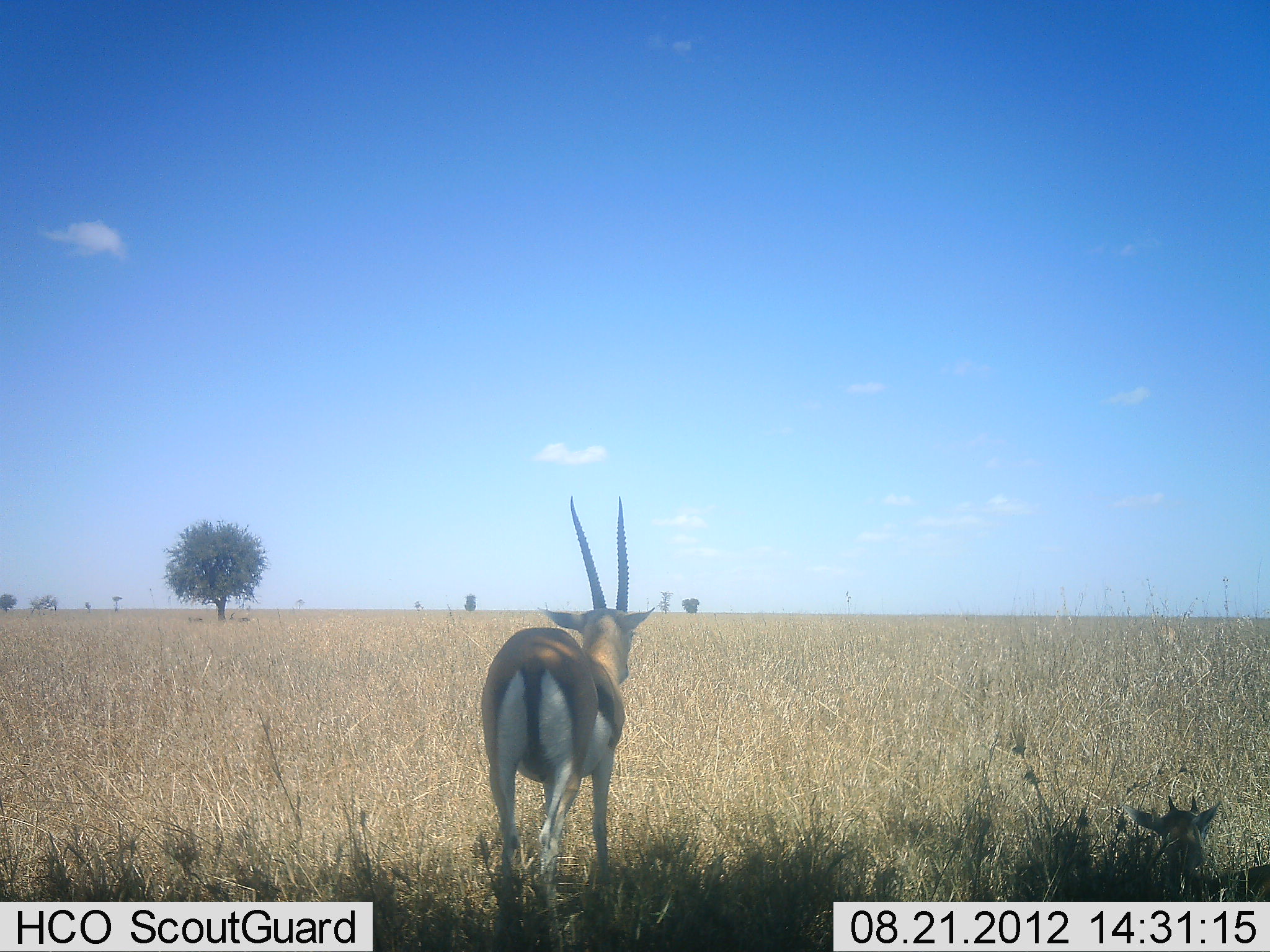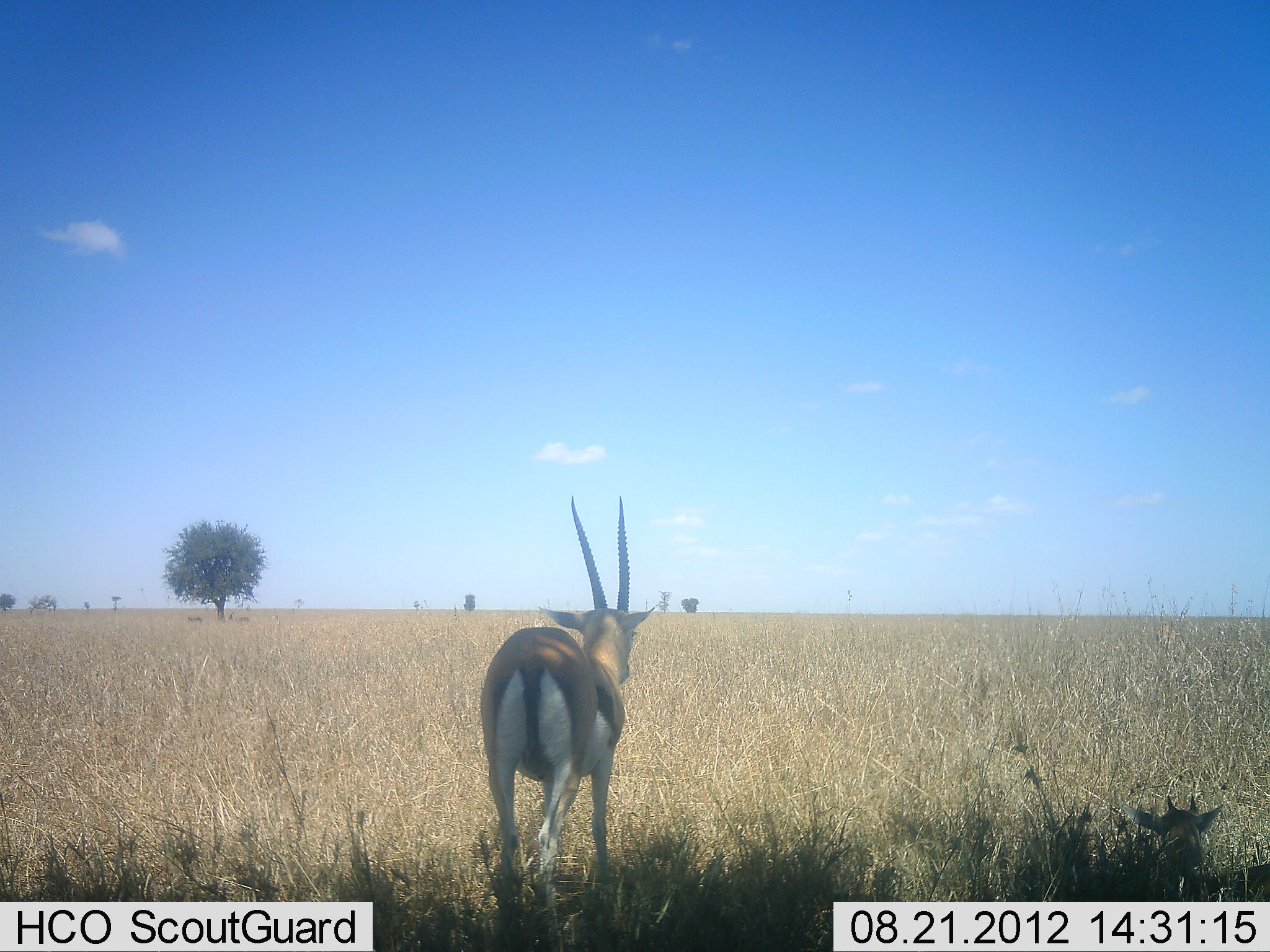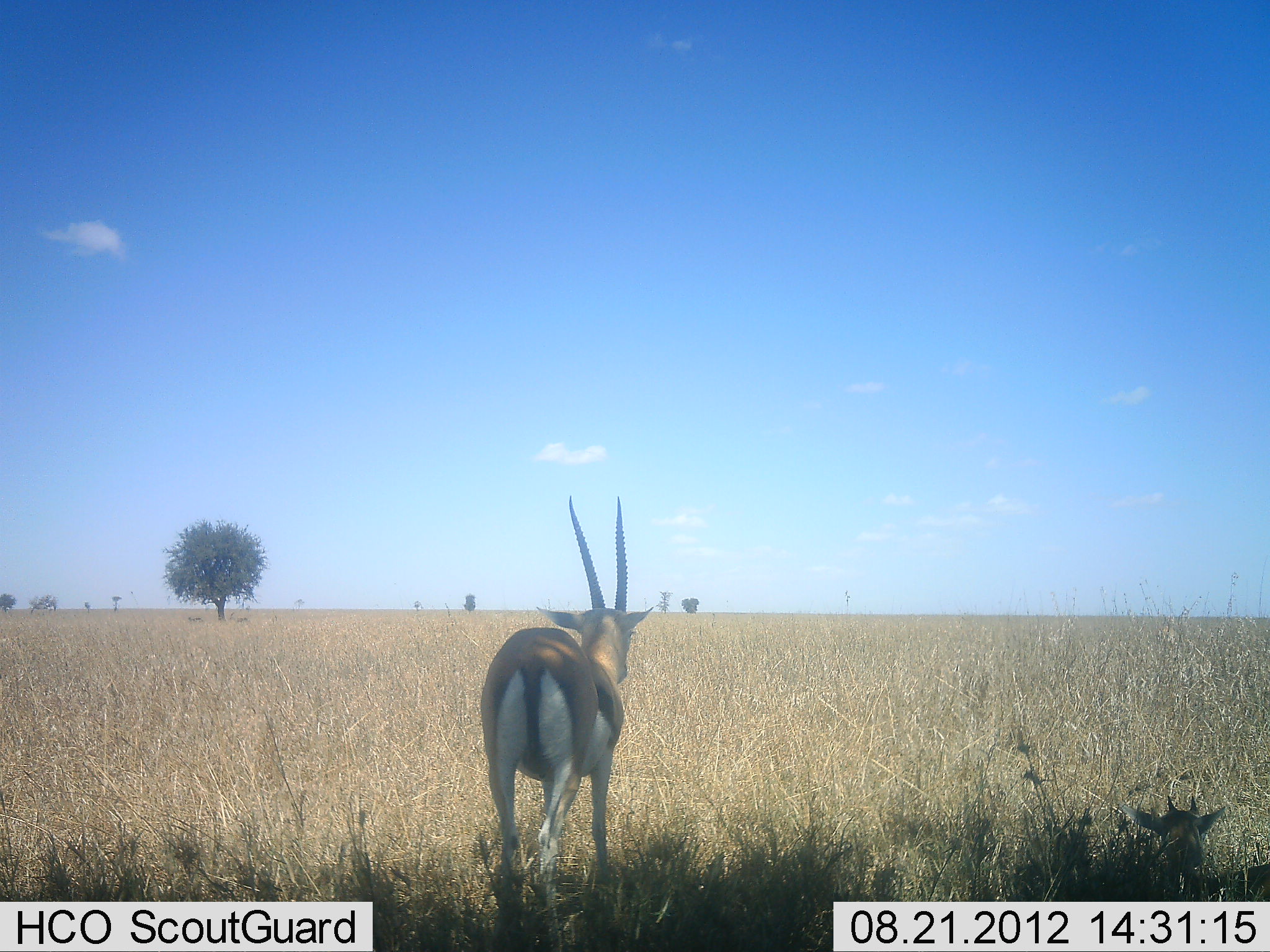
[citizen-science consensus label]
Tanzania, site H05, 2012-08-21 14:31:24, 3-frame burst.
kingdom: Animalia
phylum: Chordata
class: Mammalia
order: Artiodactyla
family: Bovidae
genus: Eudorcas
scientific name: Eudorcas thomsonii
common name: thomson's gazelle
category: gazellethomsons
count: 1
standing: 90%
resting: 10%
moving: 10%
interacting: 0%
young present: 10%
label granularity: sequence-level